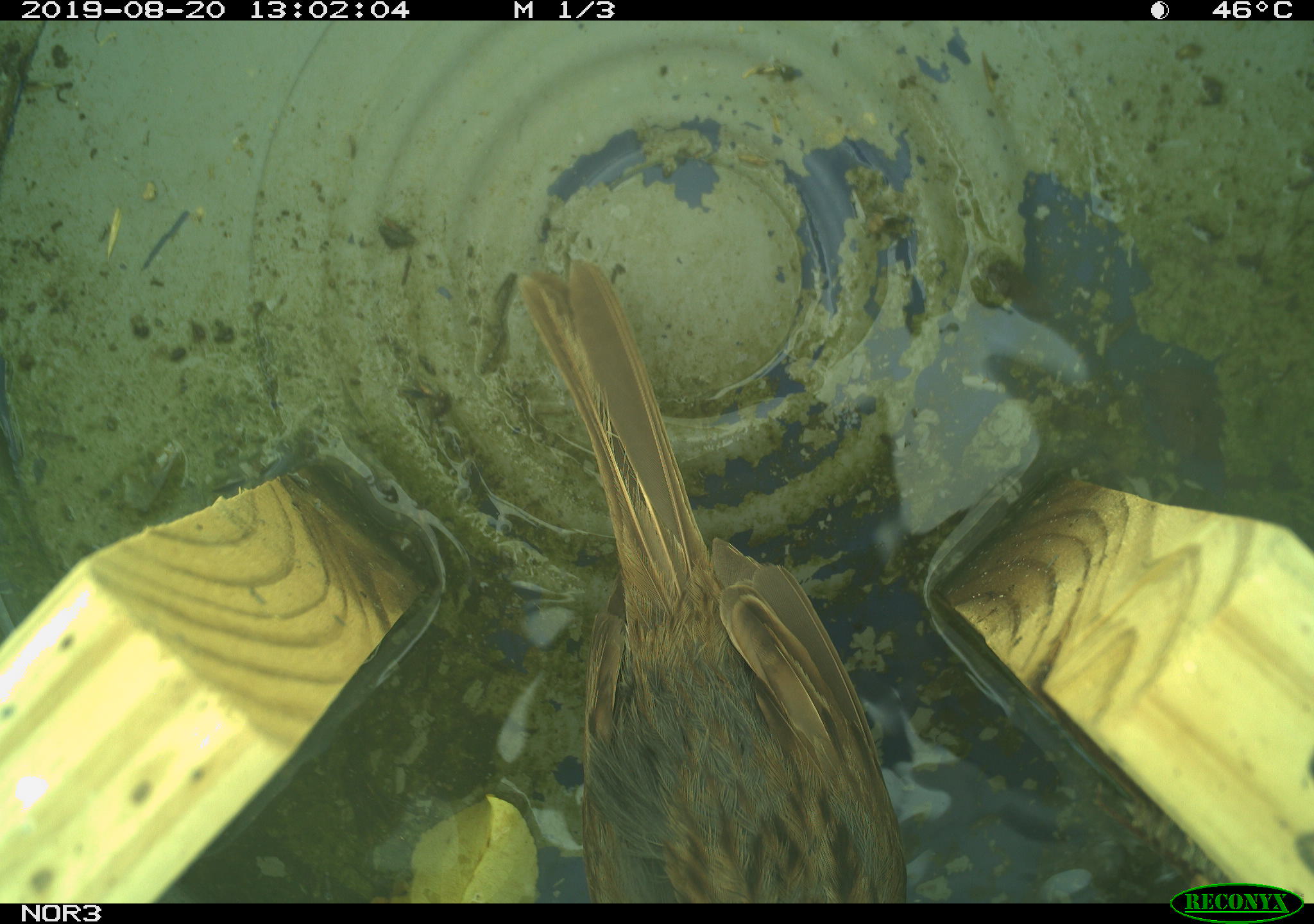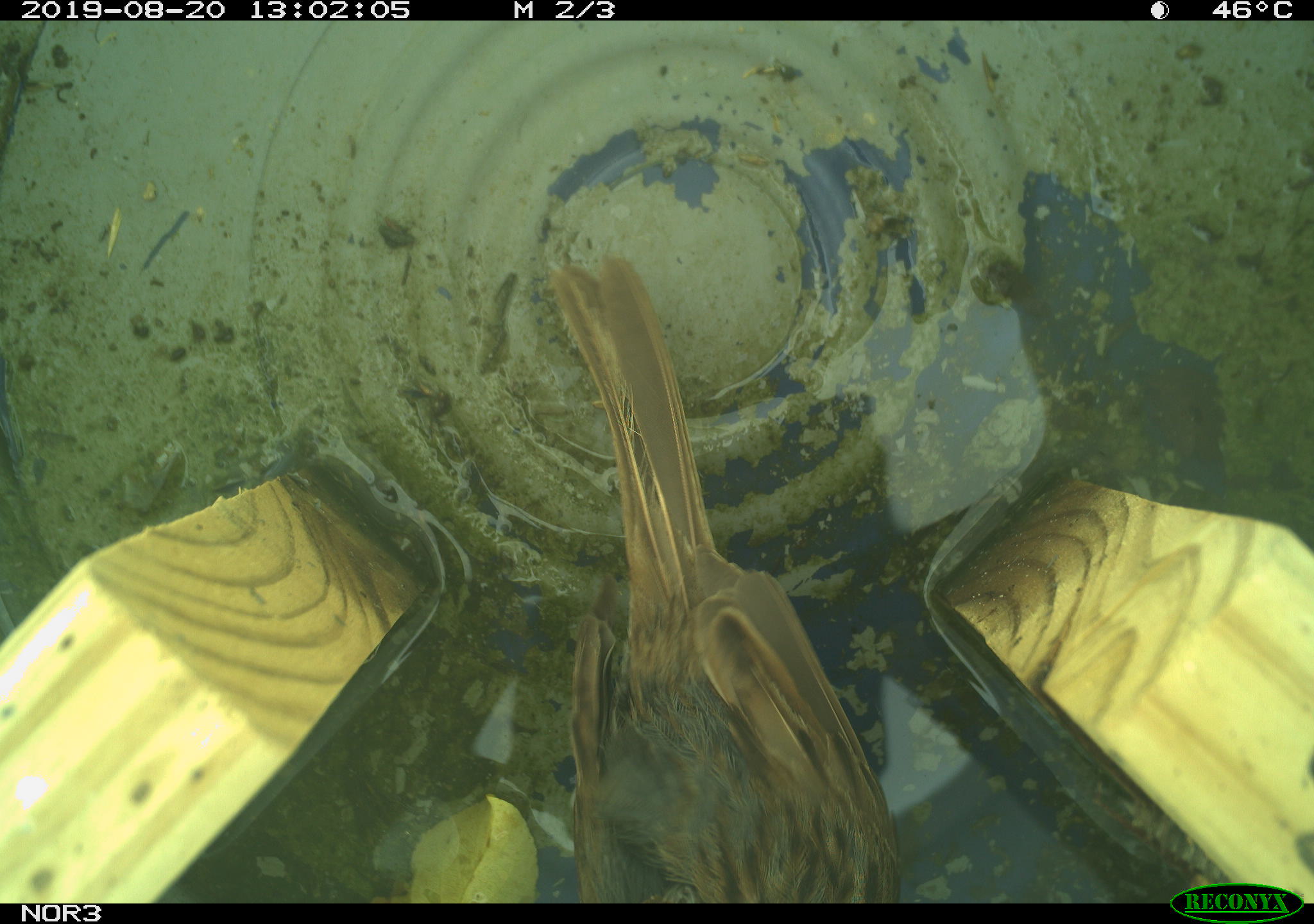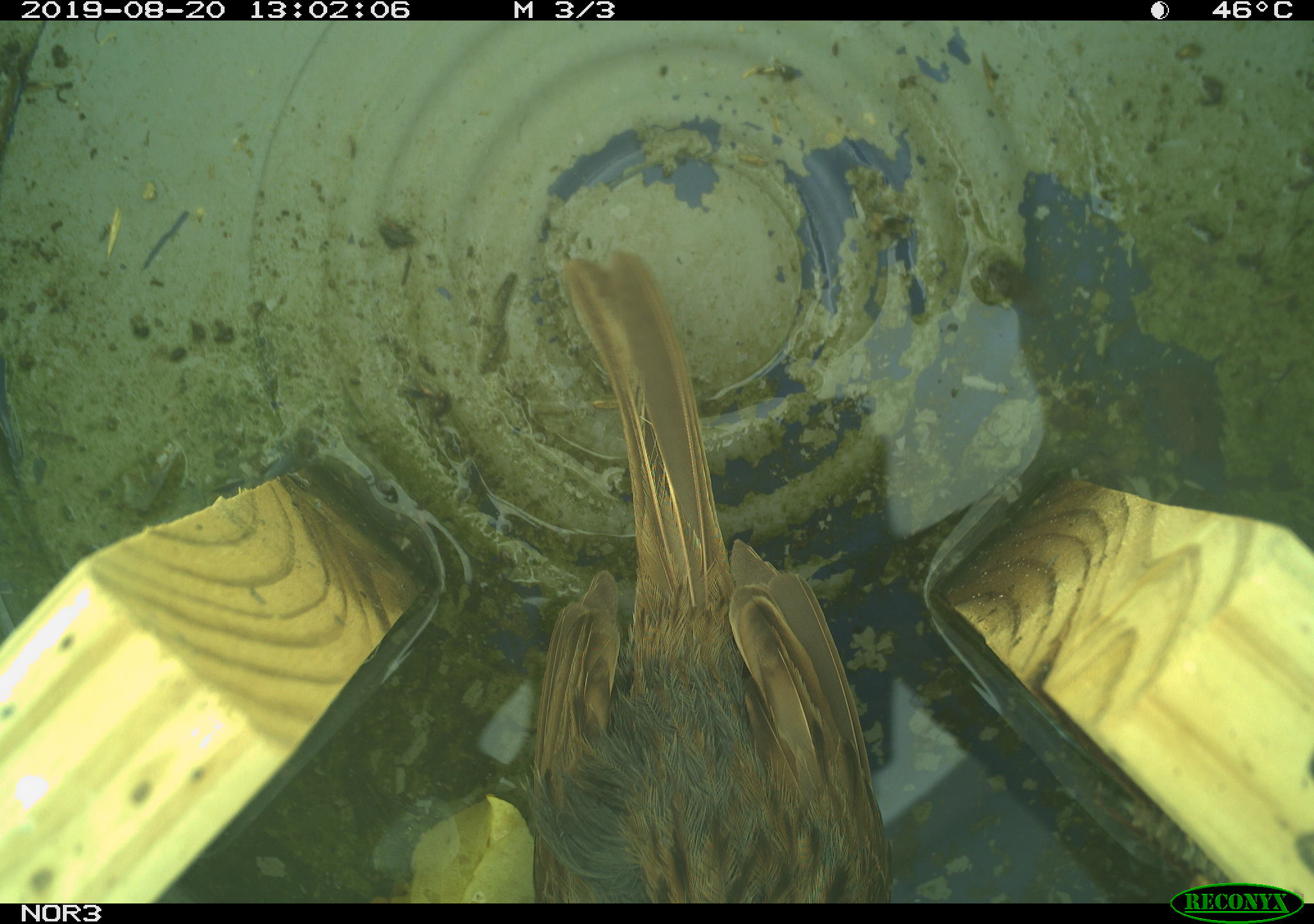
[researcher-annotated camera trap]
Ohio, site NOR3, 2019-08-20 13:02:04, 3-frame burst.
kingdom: Animalia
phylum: Chordata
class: Aves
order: Passeriformes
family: Passerellidae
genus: Melospiza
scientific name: Melospiza melodia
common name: song sparrow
Song sparrow (Melospiza melodia).